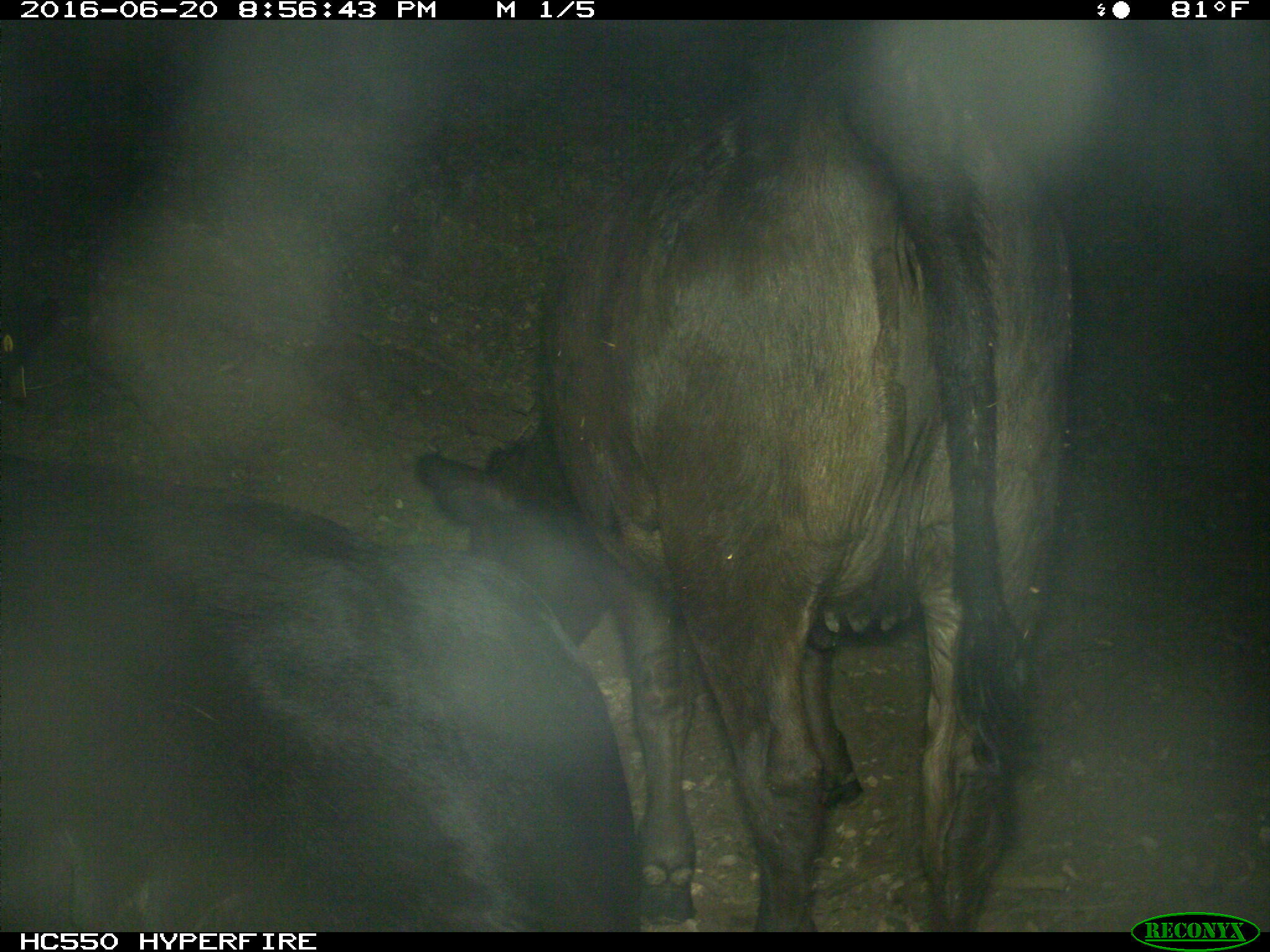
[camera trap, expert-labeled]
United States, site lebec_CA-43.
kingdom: Animalia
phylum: Chordata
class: Mammalia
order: Artiodactyla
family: Bovidae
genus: Bos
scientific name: Bos taurus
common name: domestic cow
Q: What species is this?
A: Bos taurus (domestic cow).